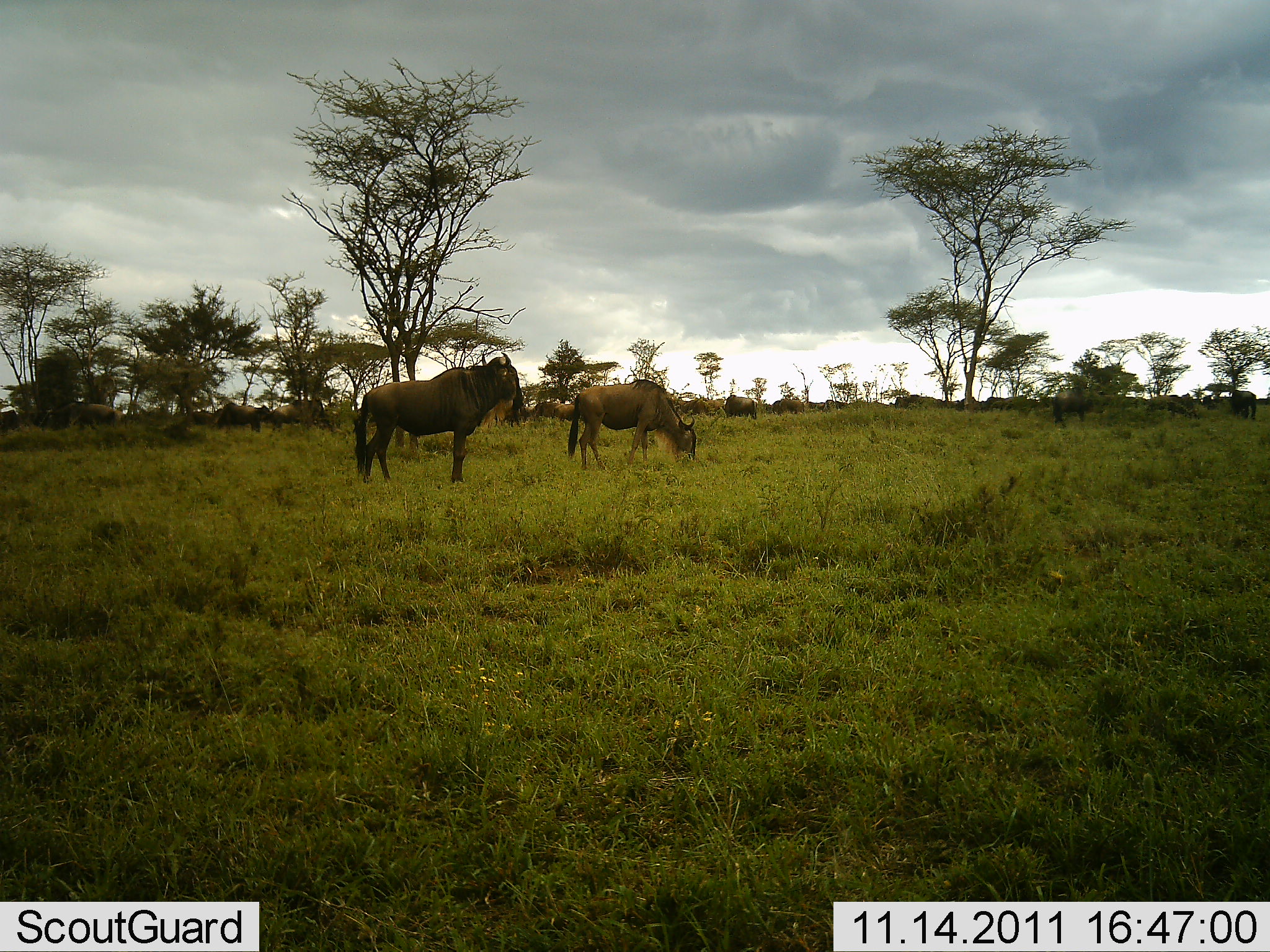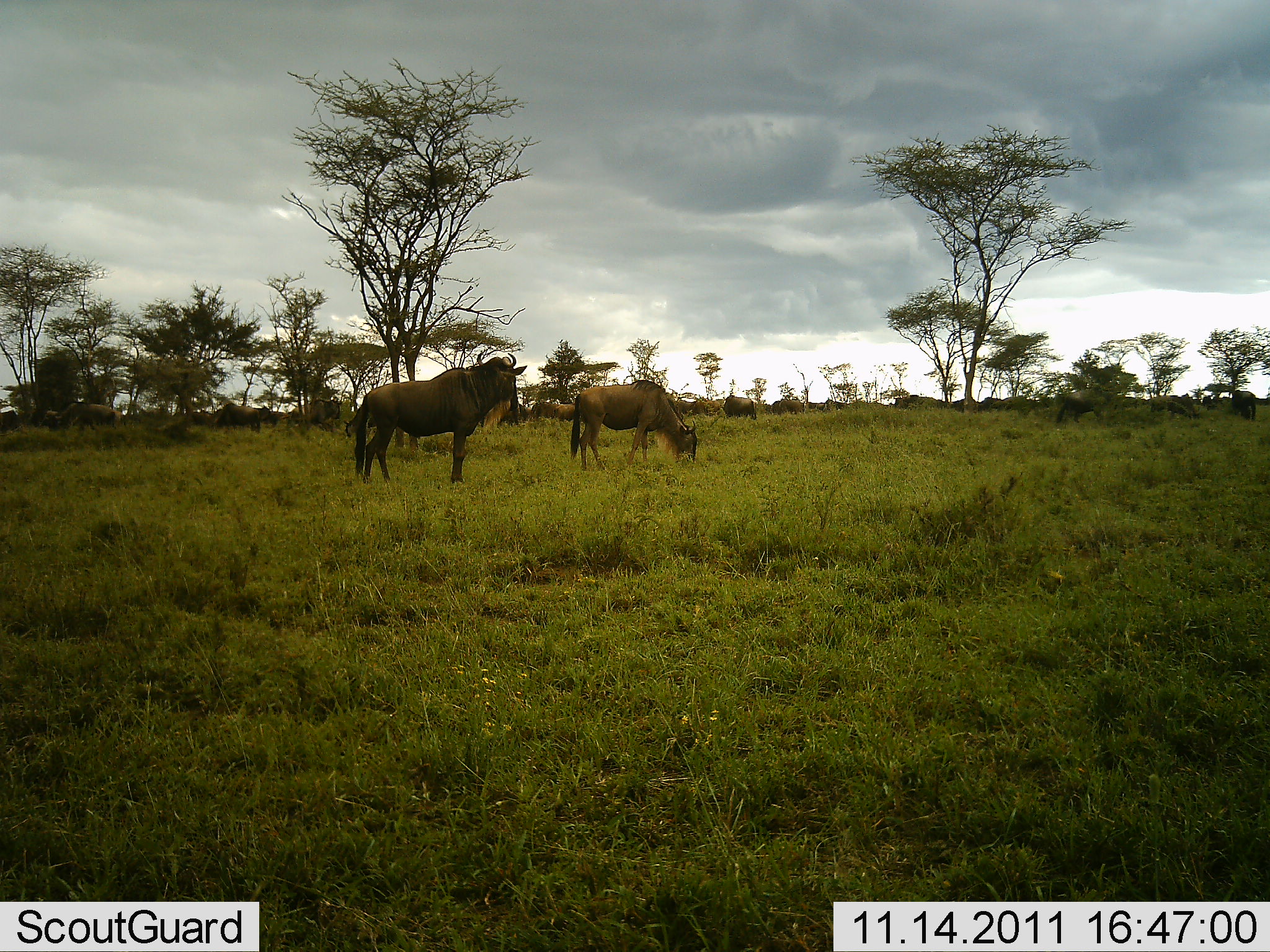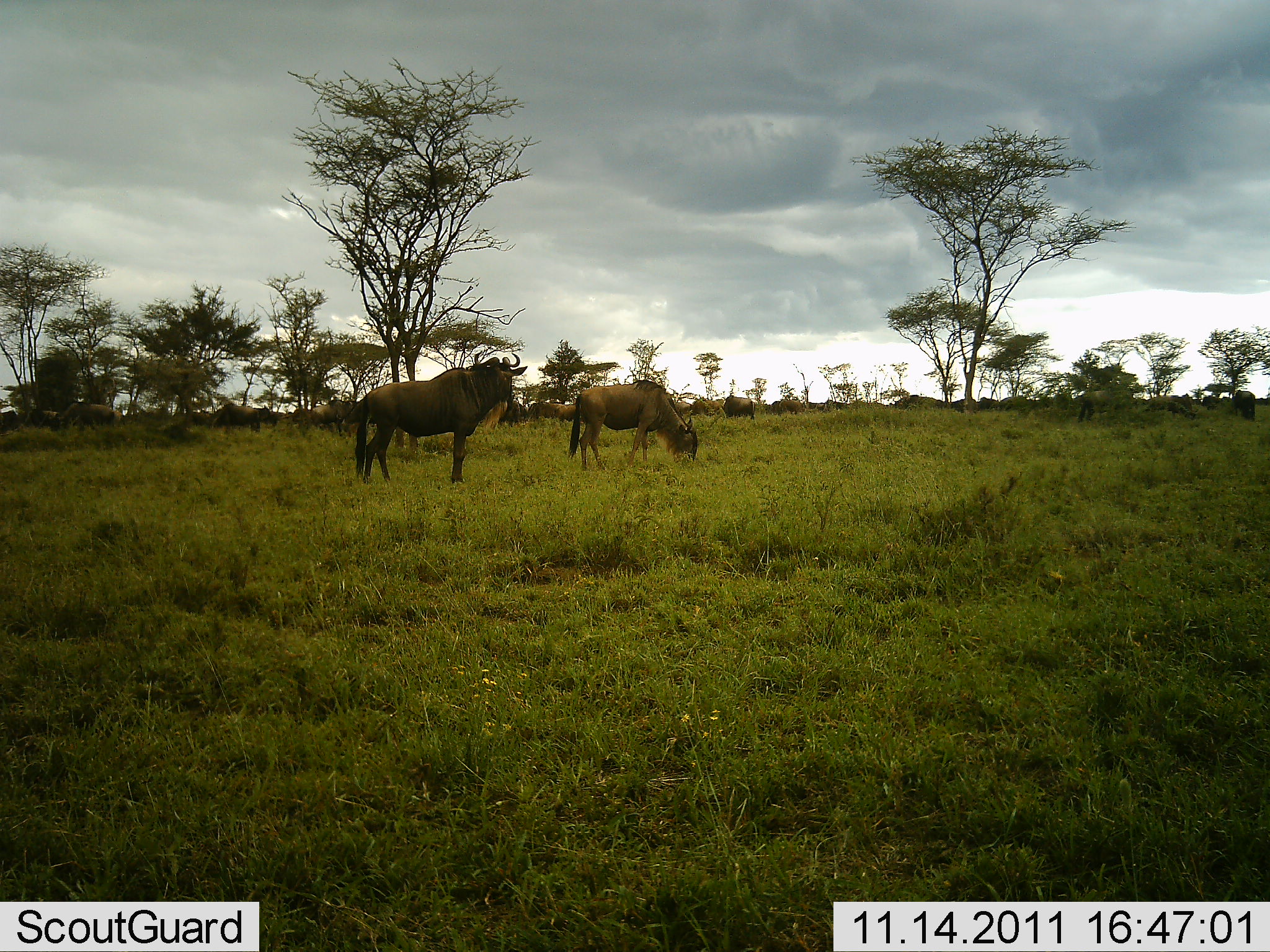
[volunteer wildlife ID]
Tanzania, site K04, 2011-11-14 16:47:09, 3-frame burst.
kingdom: Animalia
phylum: Chordata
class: Mammalia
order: Artiodactyla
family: Bovidae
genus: Connochaetes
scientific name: Connochaetes taurinus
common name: blue wildebeest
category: wildebeest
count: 11-50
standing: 85%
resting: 15%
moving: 31%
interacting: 0%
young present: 0%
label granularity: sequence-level